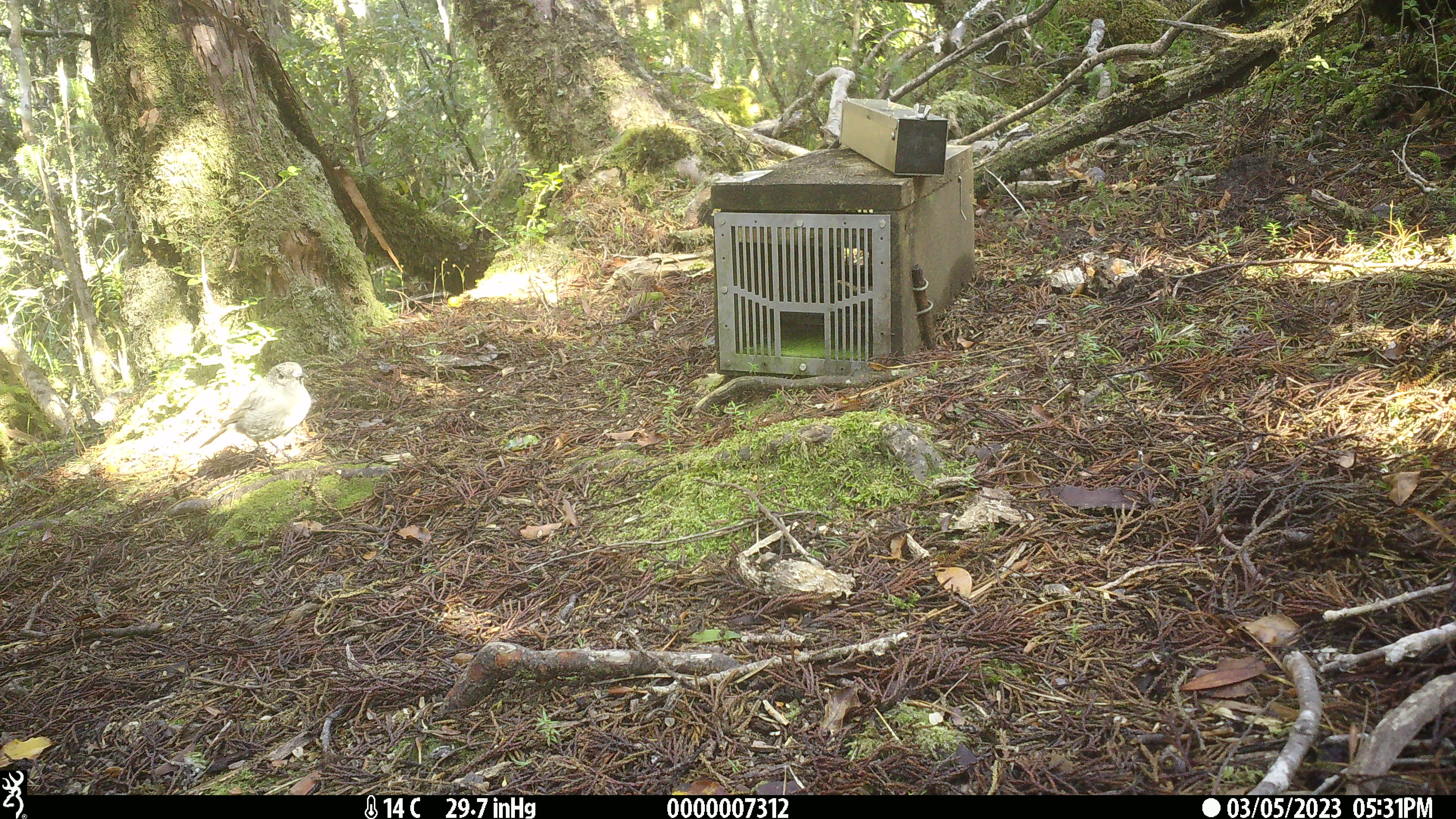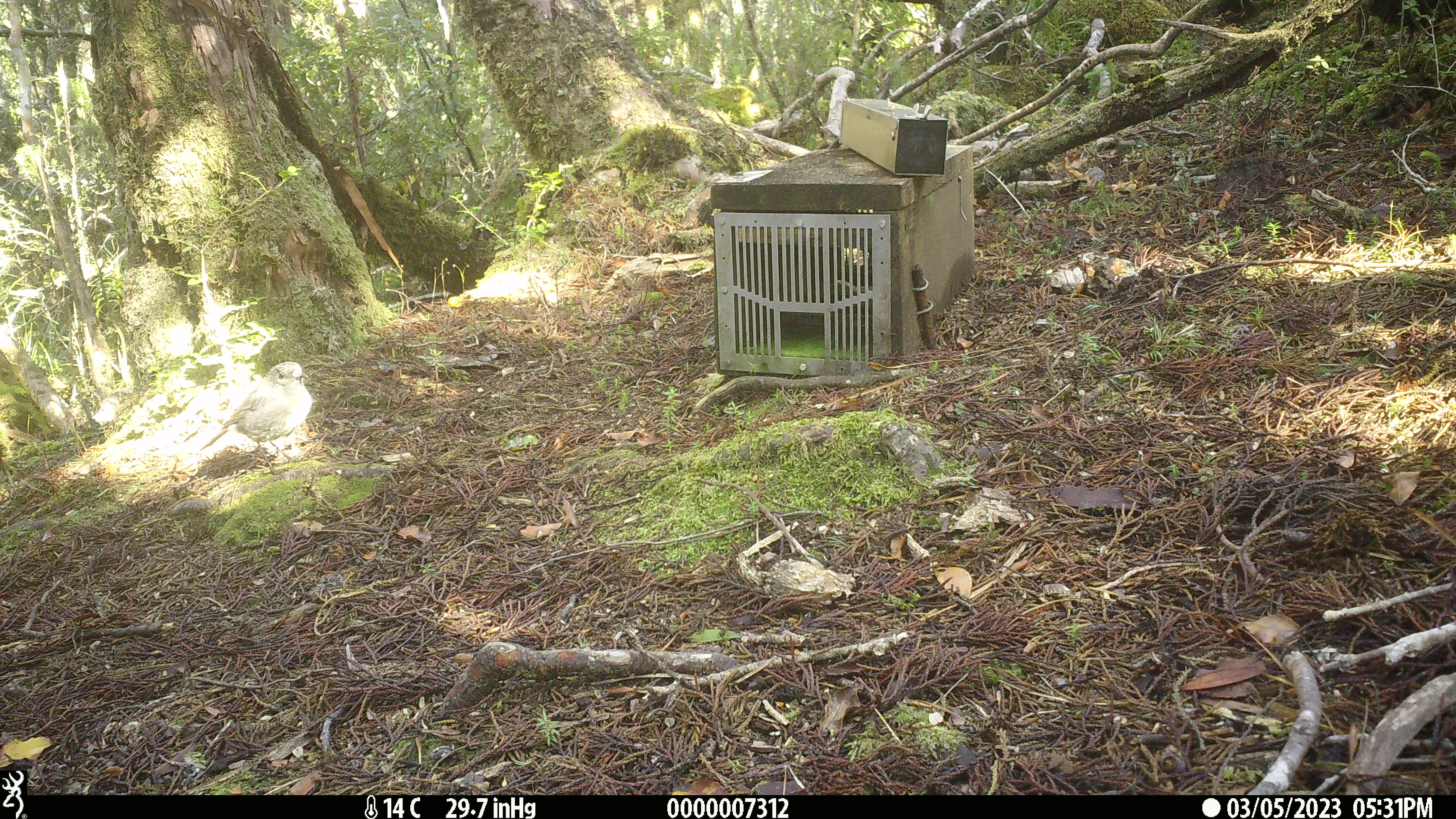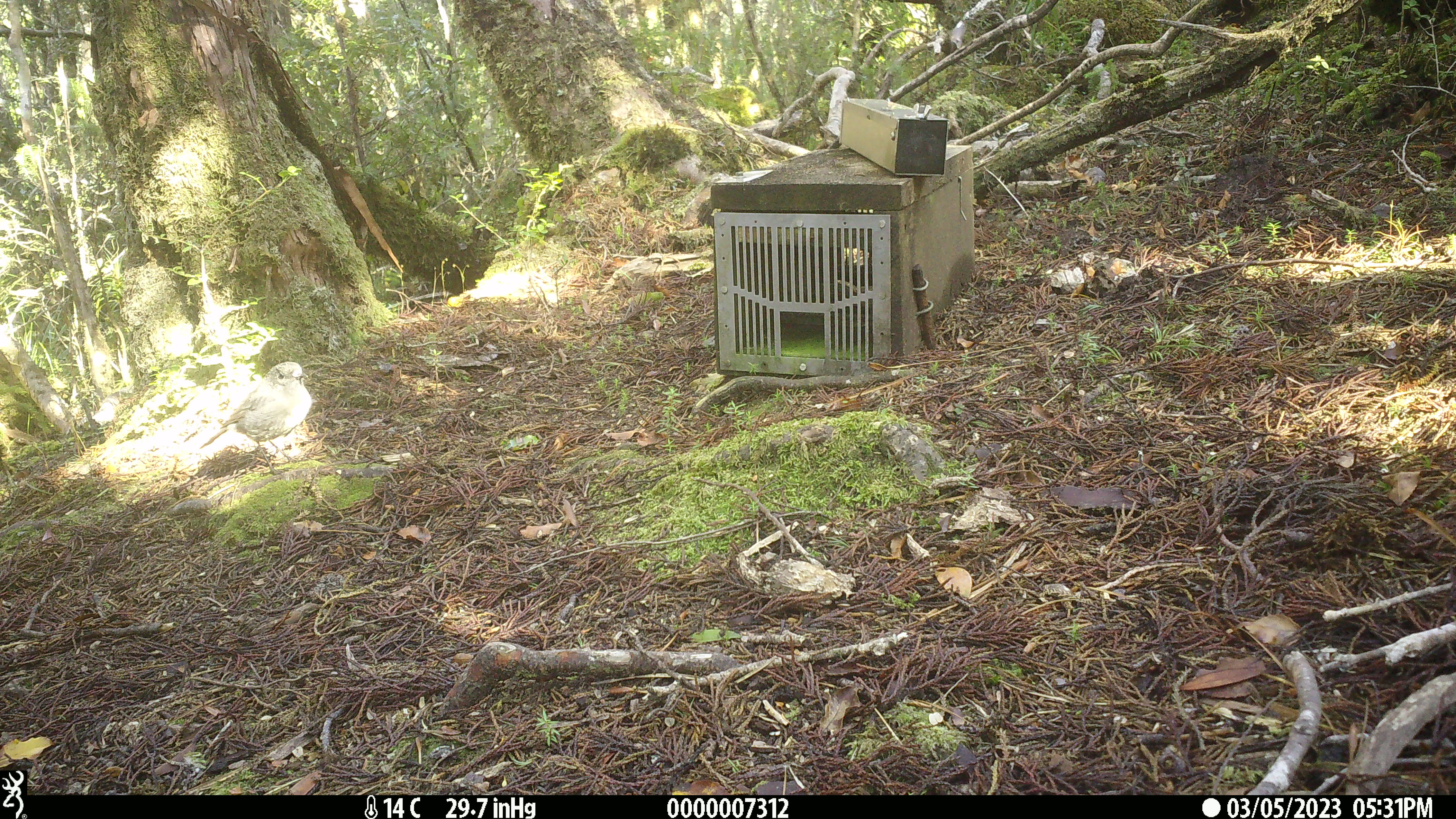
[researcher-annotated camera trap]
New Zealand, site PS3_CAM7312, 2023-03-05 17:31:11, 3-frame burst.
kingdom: Animalia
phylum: Chordata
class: Aves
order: Passeriformes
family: Petroicidae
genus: Petroica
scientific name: Petroica australis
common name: new zealand robin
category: robin